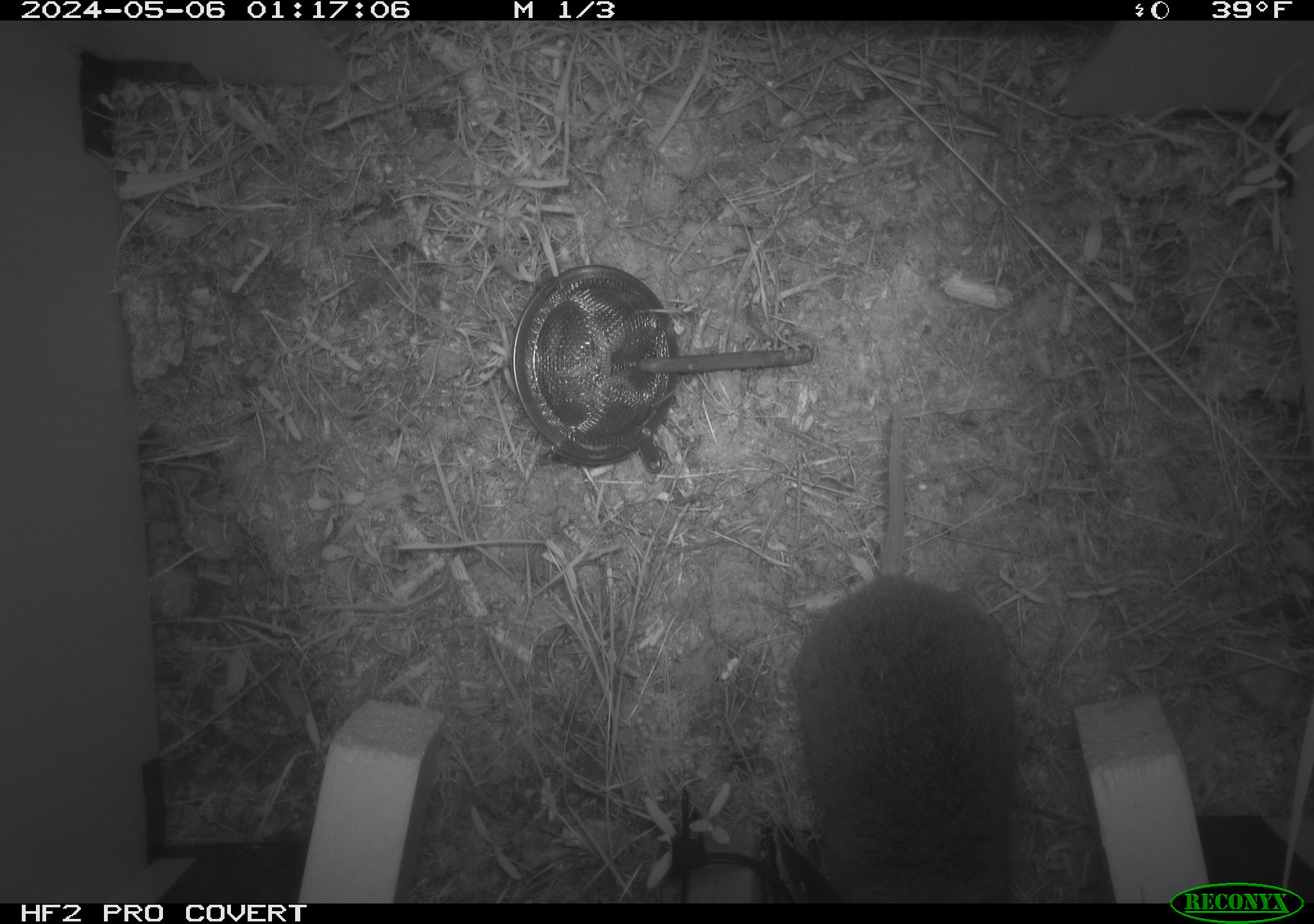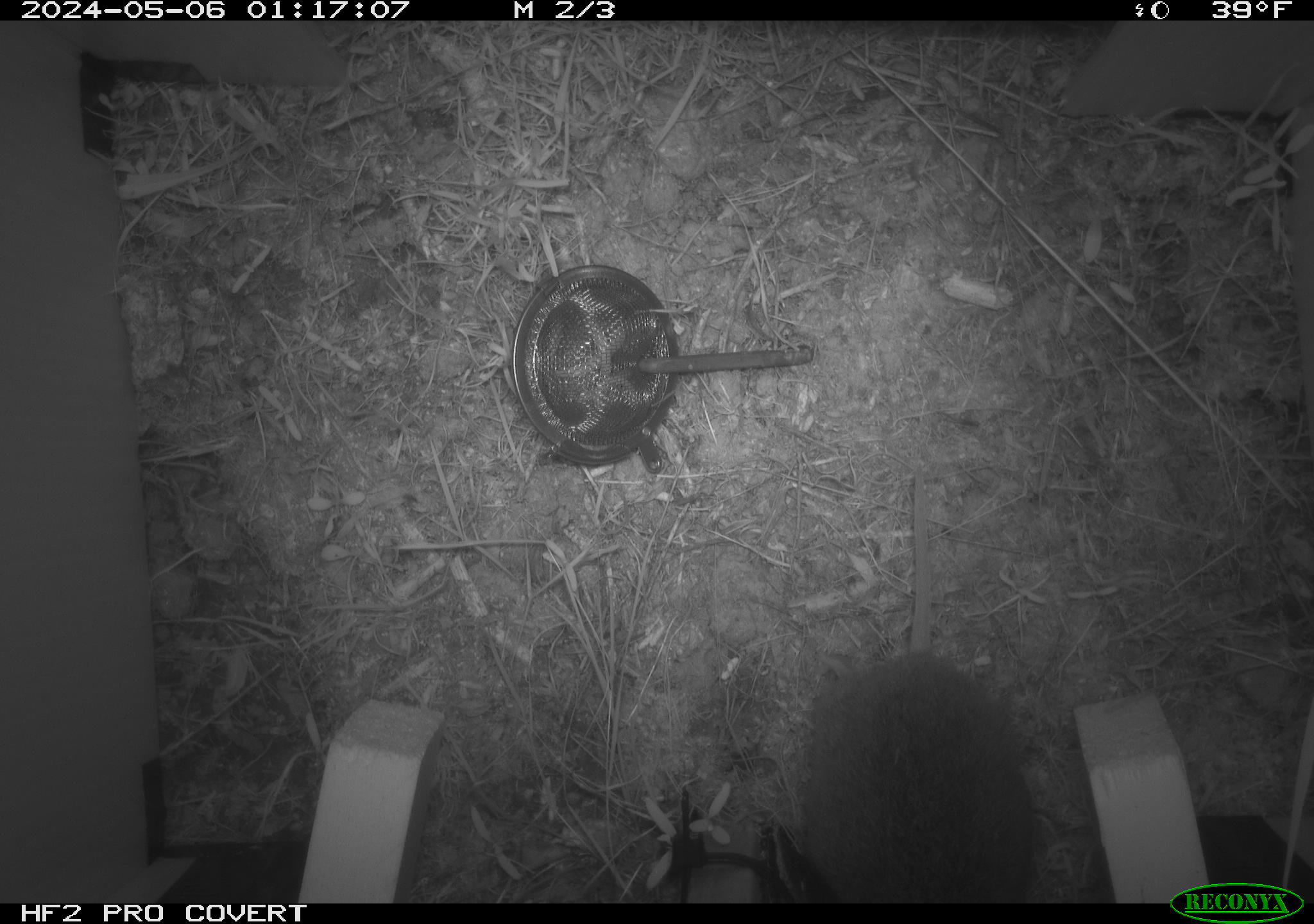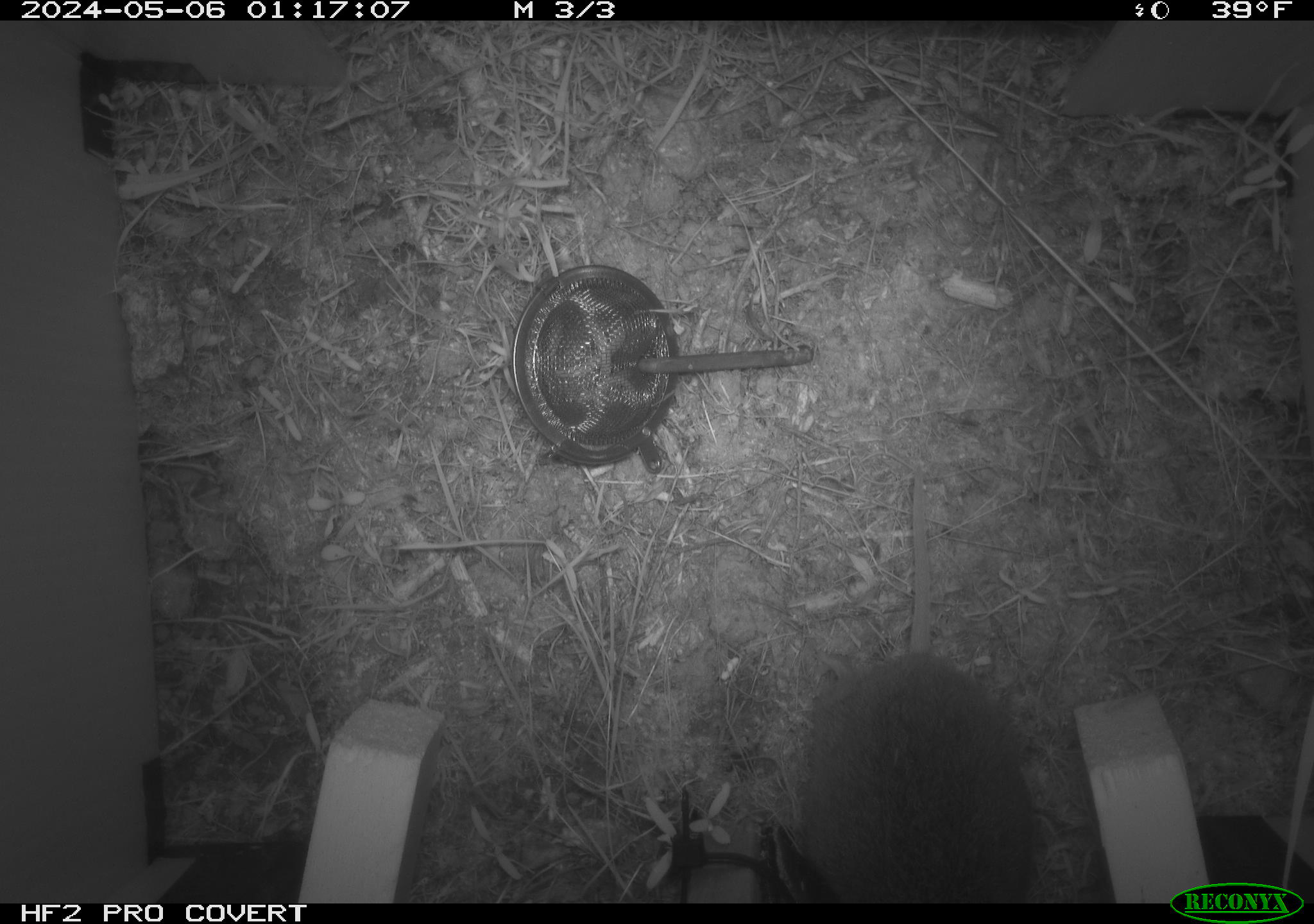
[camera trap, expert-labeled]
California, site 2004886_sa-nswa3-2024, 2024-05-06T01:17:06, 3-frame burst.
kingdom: Animalia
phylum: Chordata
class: Mammalia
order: Rodentia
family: Cricetidae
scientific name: Arvicolinae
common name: voles, lemmings, and muskrats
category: arvicolinae subfamily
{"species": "arvicolinae subfamily (voles, lemmings, and muskrats) (Arvicolinae)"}